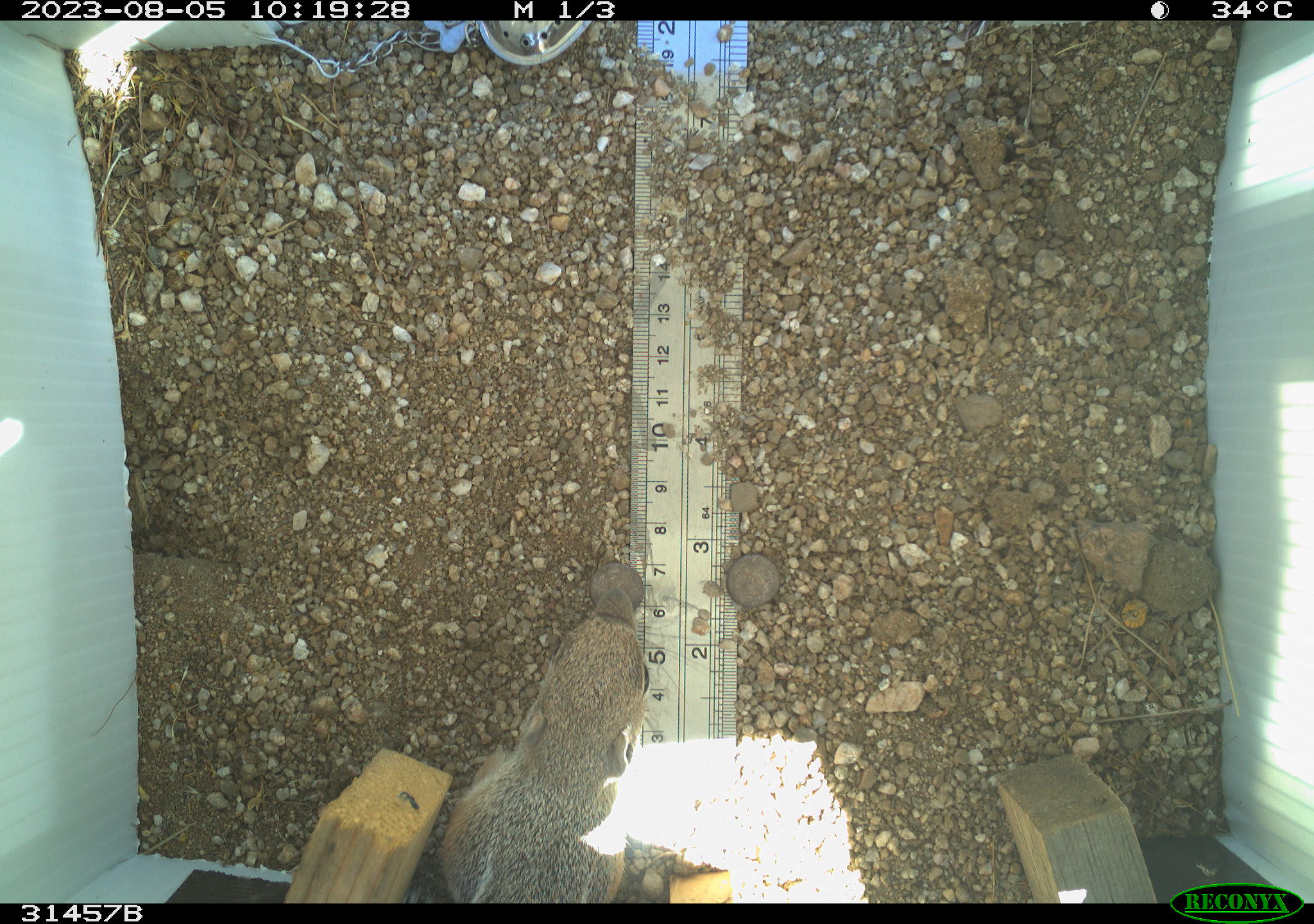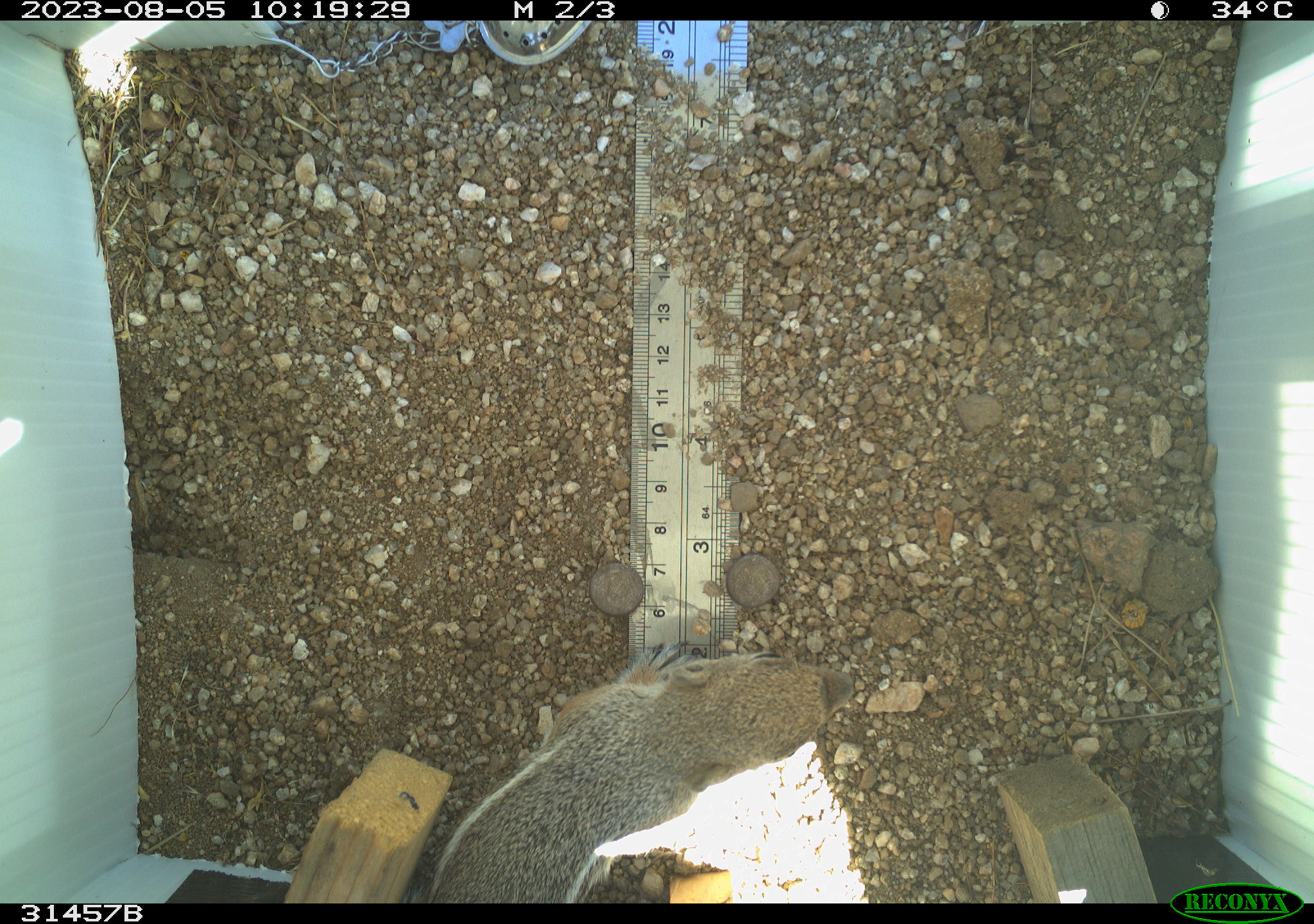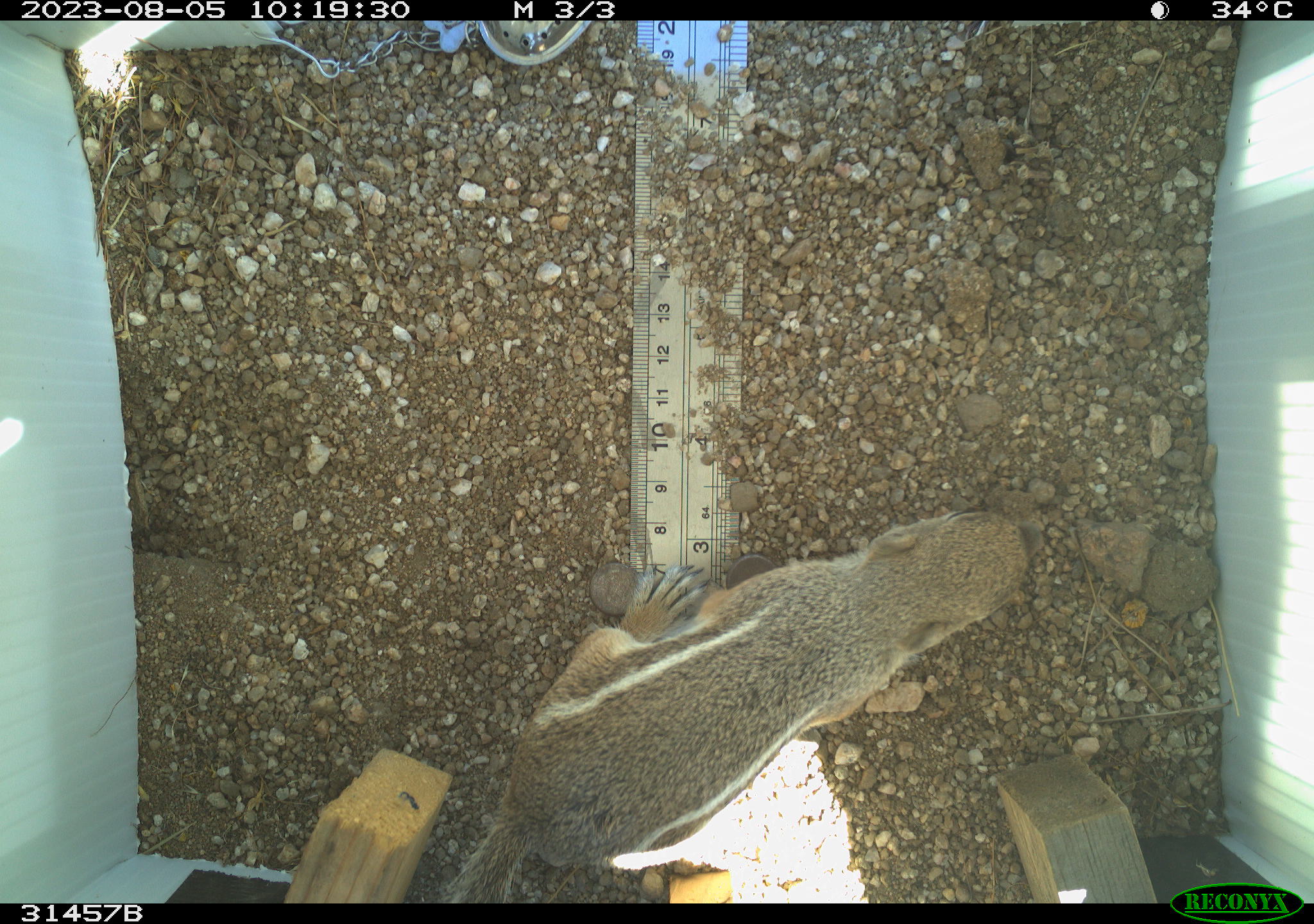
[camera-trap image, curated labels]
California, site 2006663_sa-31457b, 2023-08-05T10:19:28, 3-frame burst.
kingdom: Animalia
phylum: Chordata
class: Mammalia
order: Rodentia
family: Sciuridae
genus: Ammospermophilus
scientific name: Ammospermophilus leucurus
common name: white-tailed antelope squirrel